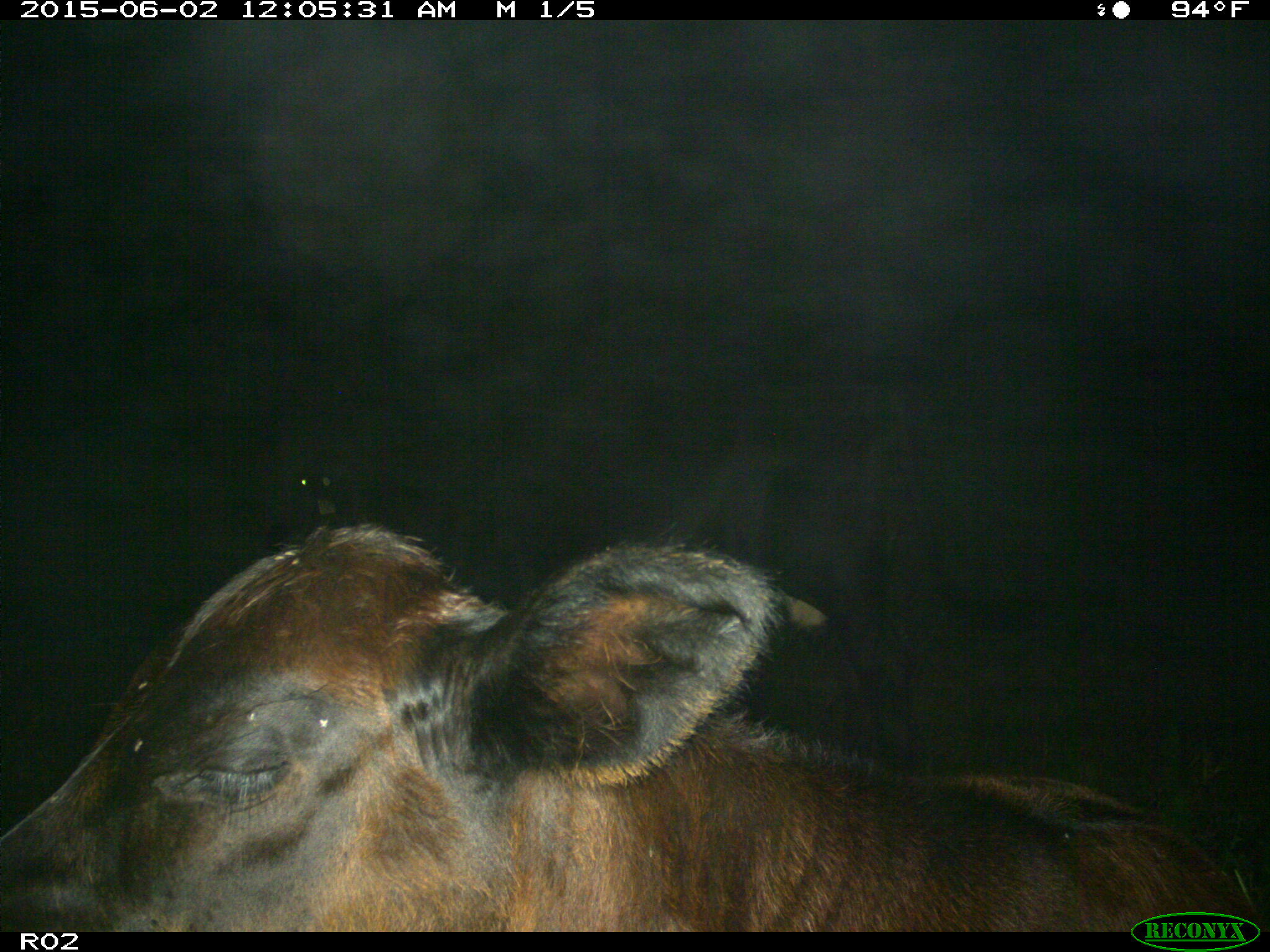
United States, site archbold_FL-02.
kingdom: Animalia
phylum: Chordata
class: Mammalia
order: Artiodactyla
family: Bovidae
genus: Bos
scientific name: Bos taurus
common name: domestic cow